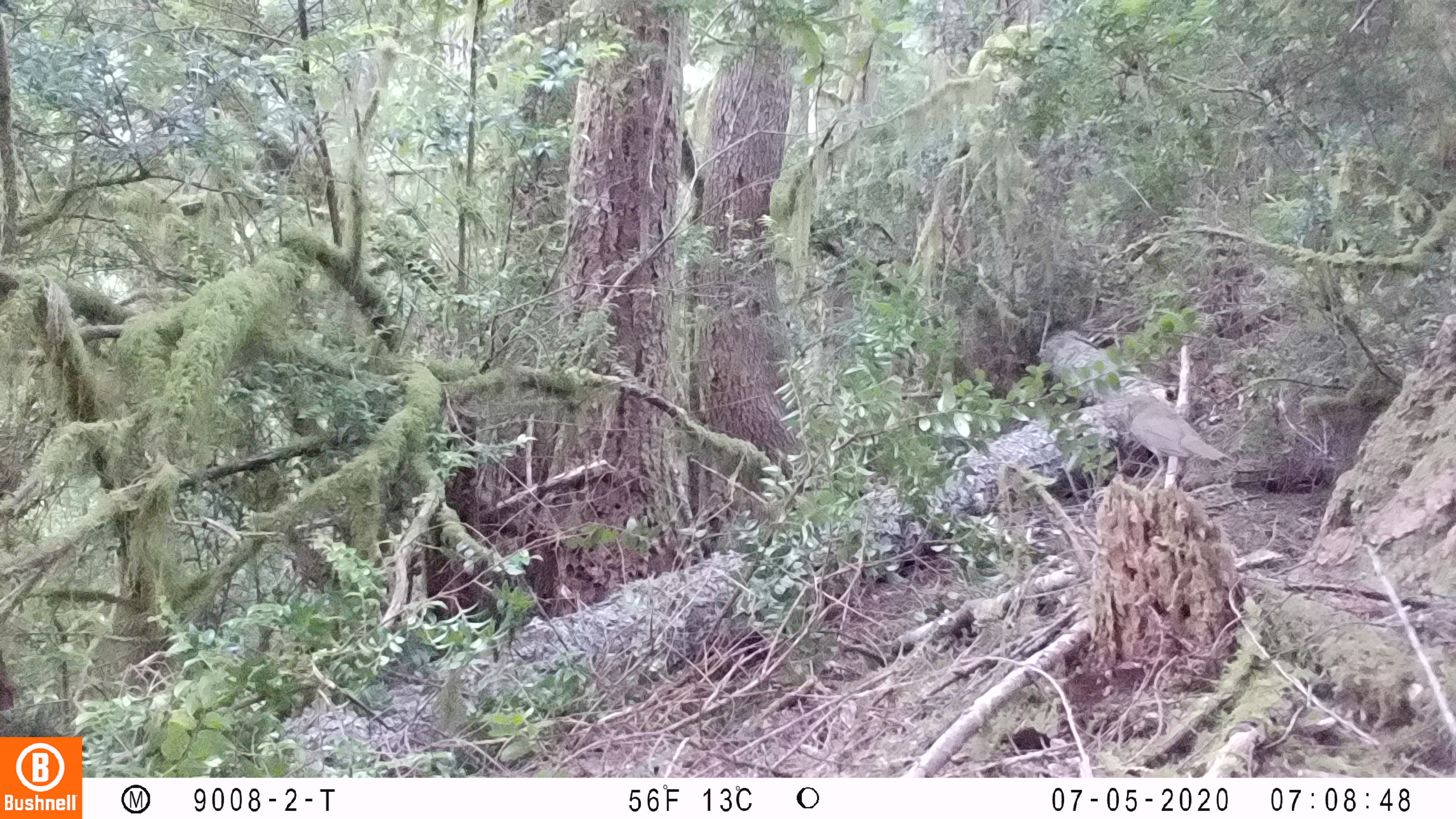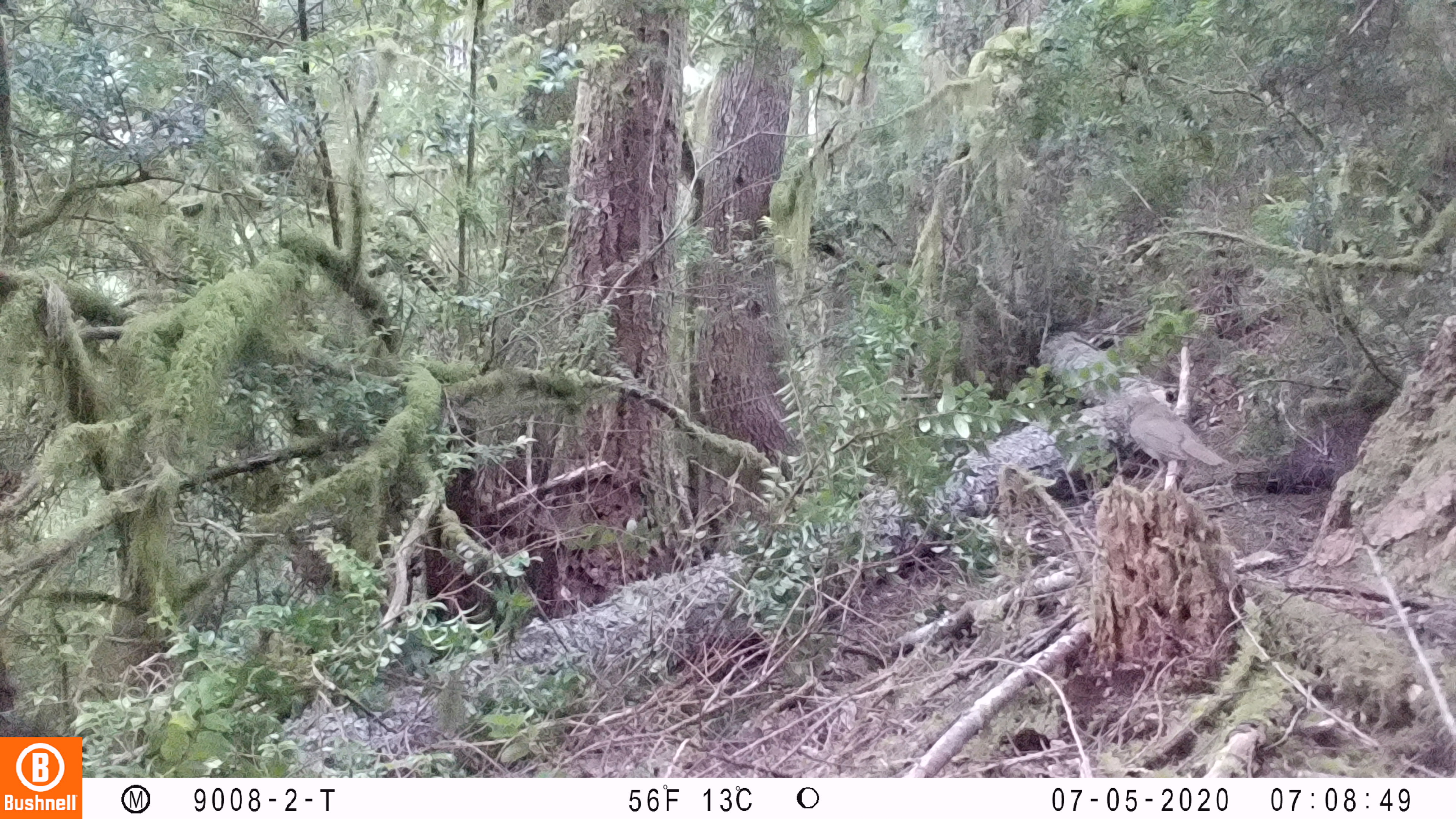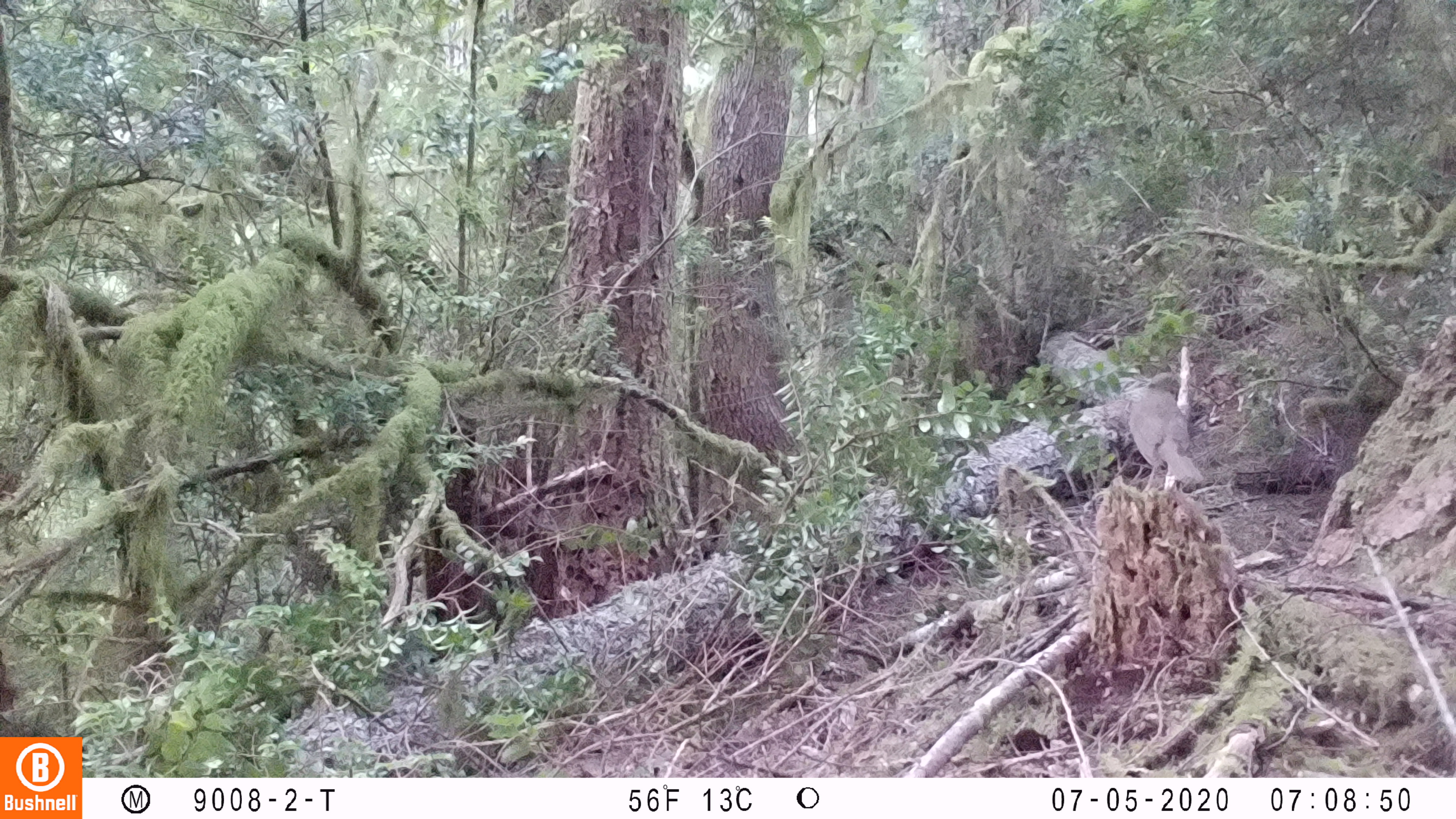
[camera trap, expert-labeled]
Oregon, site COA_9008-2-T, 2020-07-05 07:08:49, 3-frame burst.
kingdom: Animalia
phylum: Chordata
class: Aves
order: Passeriformes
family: Turdidae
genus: Catharus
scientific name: Catharus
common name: brown thrushes and nightingale-thrushes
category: catharus species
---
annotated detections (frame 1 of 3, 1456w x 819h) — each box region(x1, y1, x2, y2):
catharus species: region(1116, 383, 1241, 514)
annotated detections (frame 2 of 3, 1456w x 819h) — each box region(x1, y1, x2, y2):
catharus species: region(1113, 383, 1242, 498)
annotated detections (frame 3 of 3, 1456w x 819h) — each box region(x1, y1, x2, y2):
catharus species: region(1116, 365, 1222, 515)